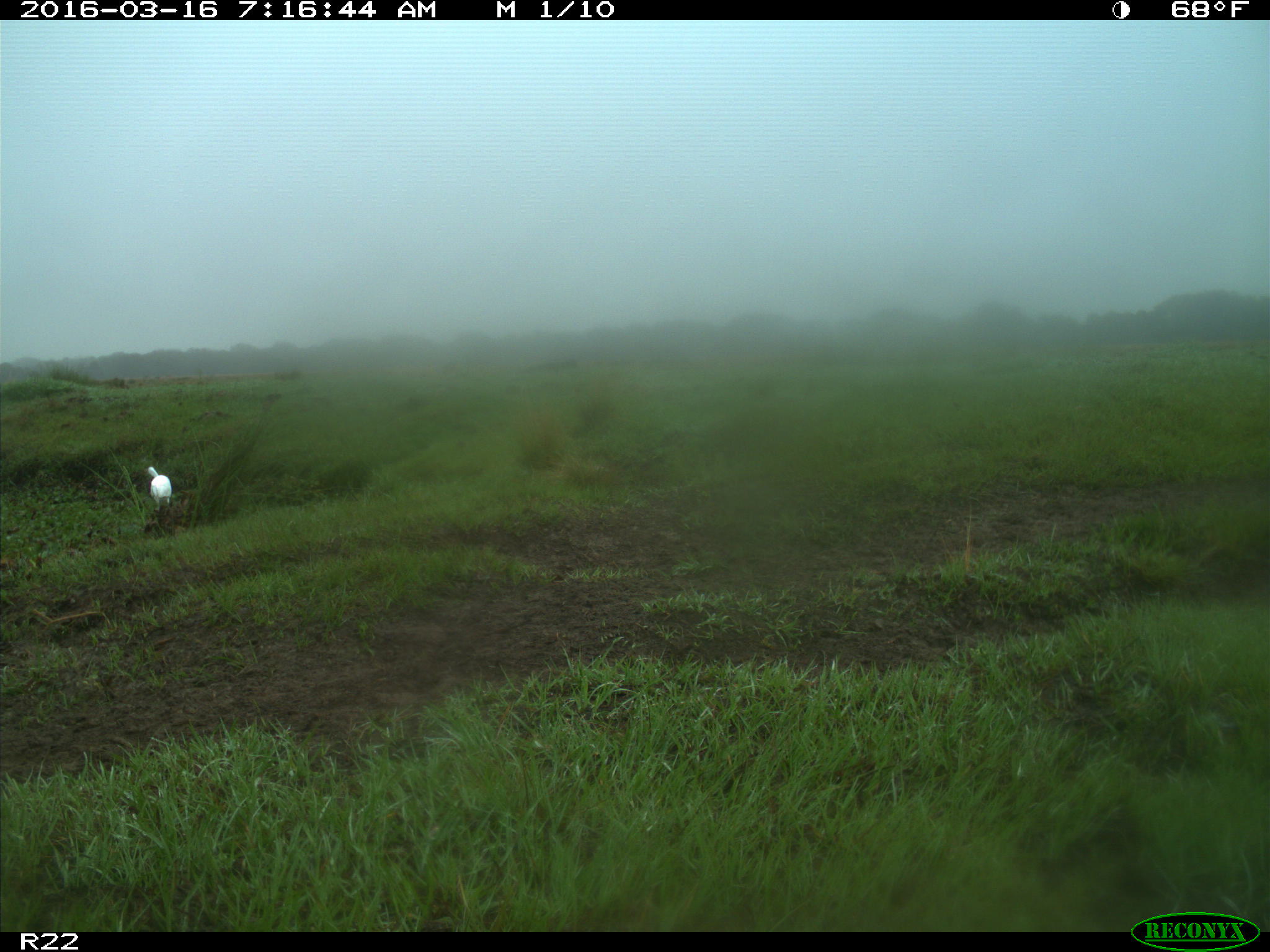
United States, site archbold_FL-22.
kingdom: Animalia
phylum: Chordata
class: Aves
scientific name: Aves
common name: birds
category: unidentified bird